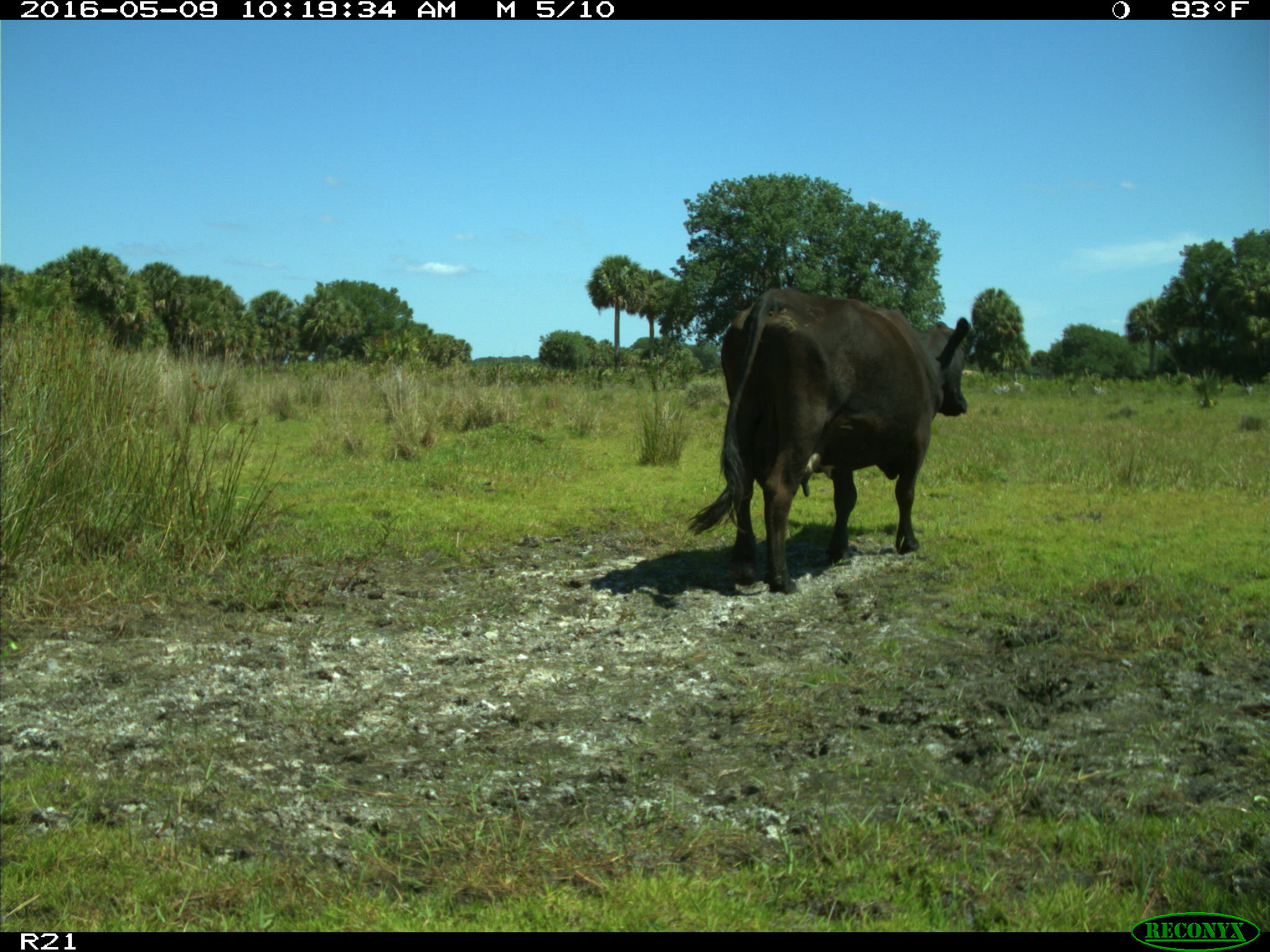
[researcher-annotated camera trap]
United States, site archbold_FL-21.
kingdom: Animalia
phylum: Chordata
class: Mammalia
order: Artiodactyla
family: Bovidae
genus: Bos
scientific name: Bos taurus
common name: domestic cow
Bos taurus (domestic cow).